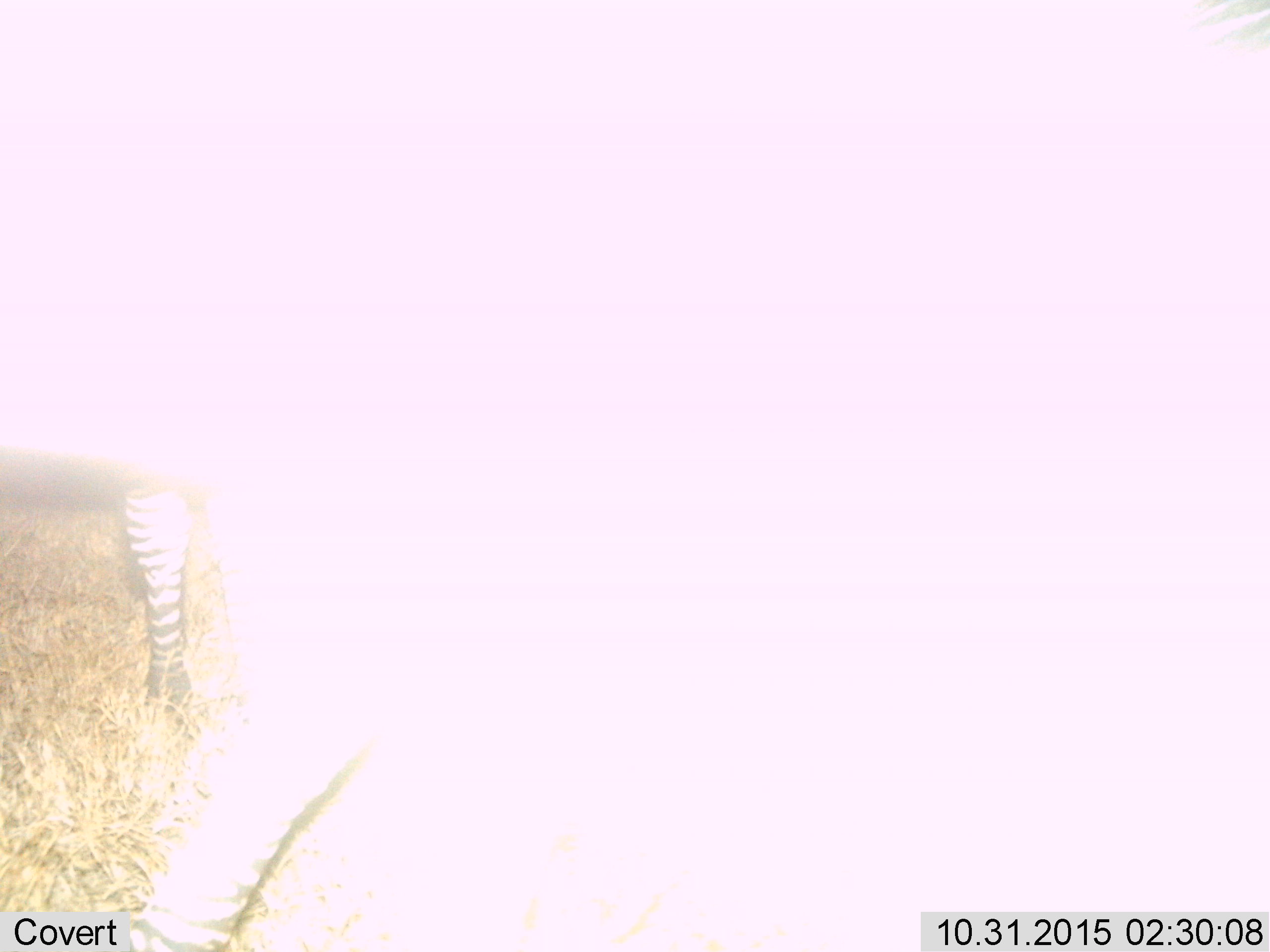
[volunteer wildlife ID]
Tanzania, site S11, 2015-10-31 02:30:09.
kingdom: Animalia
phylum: Chordata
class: Mammalia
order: Perissodactyla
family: Equidae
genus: Equus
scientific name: Equus quagga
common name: plains zebra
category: zebra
Zebra (plains zebra) (Equus quagga), count 1. Behavior (volunteer vote fractions): standing 71%, resting 0%, moving 29%, interacting 14%. Young present (vote fraction): 0%. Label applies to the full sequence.